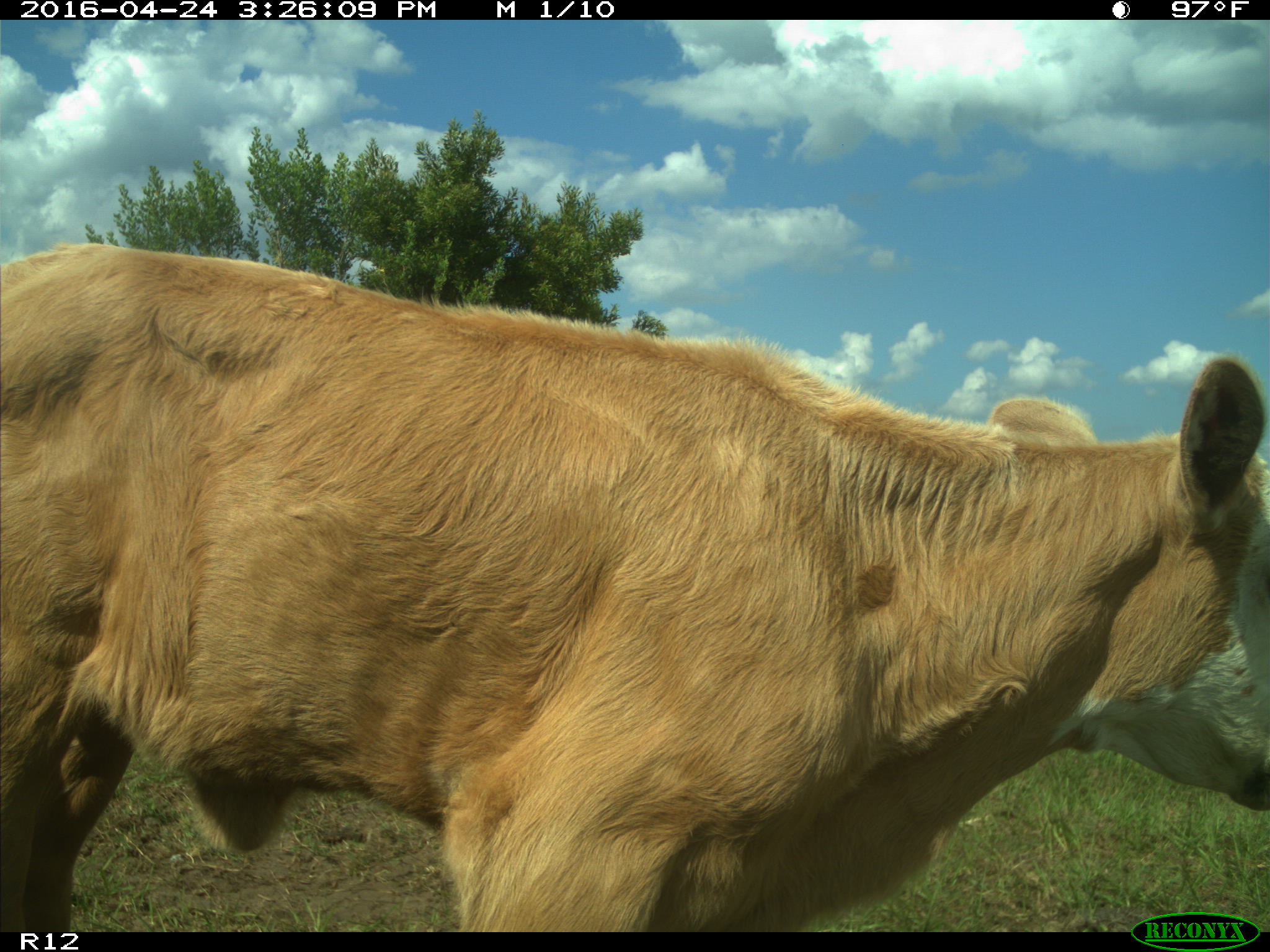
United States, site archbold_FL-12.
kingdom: Animalia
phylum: Chordata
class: Mammalia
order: Artiodactyla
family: Bovidae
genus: Bos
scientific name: Bos taurus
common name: domestic cow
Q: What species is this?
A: Bos taurus (domestic cow).